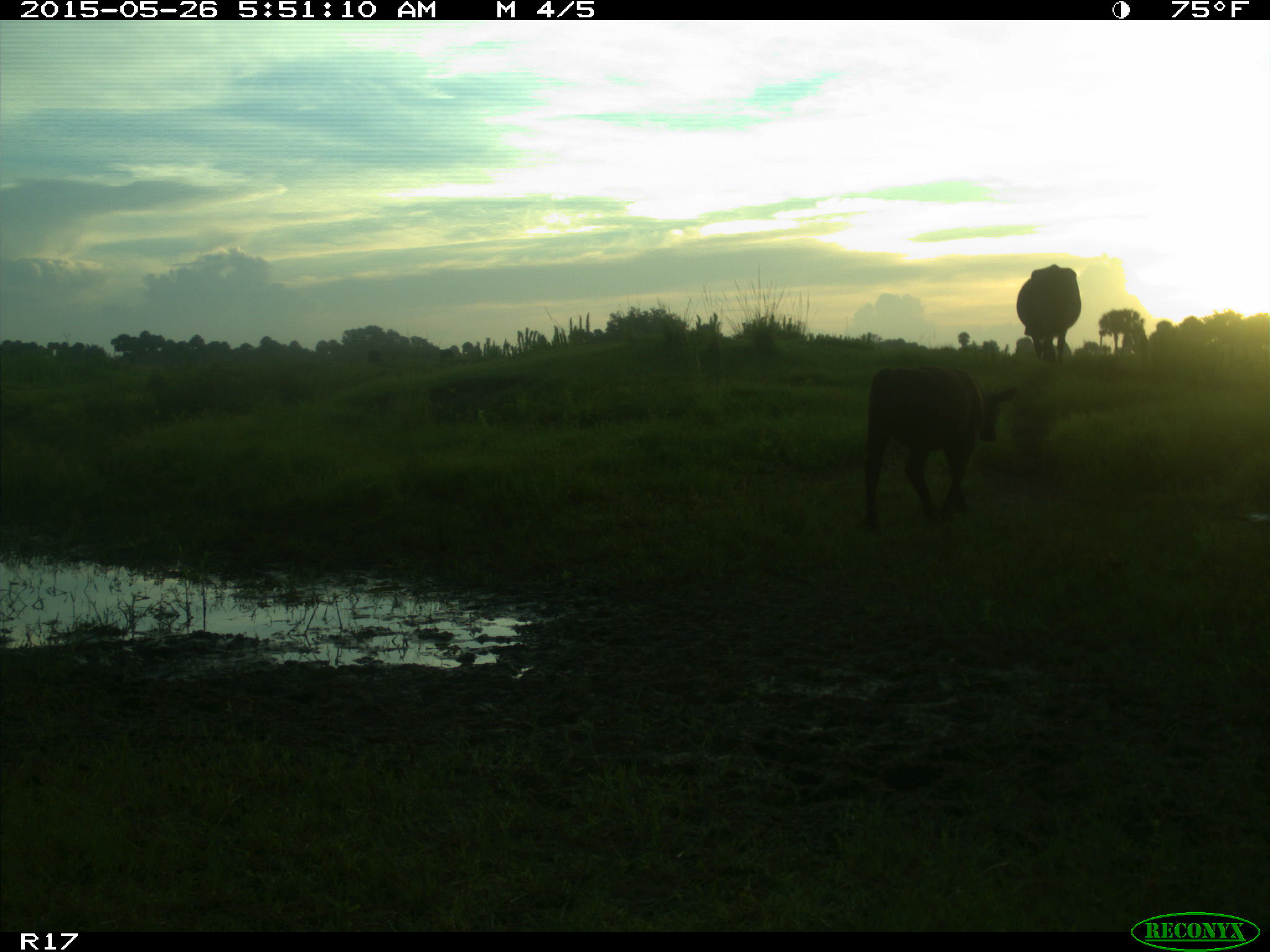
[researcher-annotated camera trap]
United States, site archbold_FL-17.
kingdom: Animalia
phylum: Chordata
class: Mammalia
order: Artiodactyla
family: Bovidae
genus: Bos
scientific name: Bos taurus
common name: domestic cow